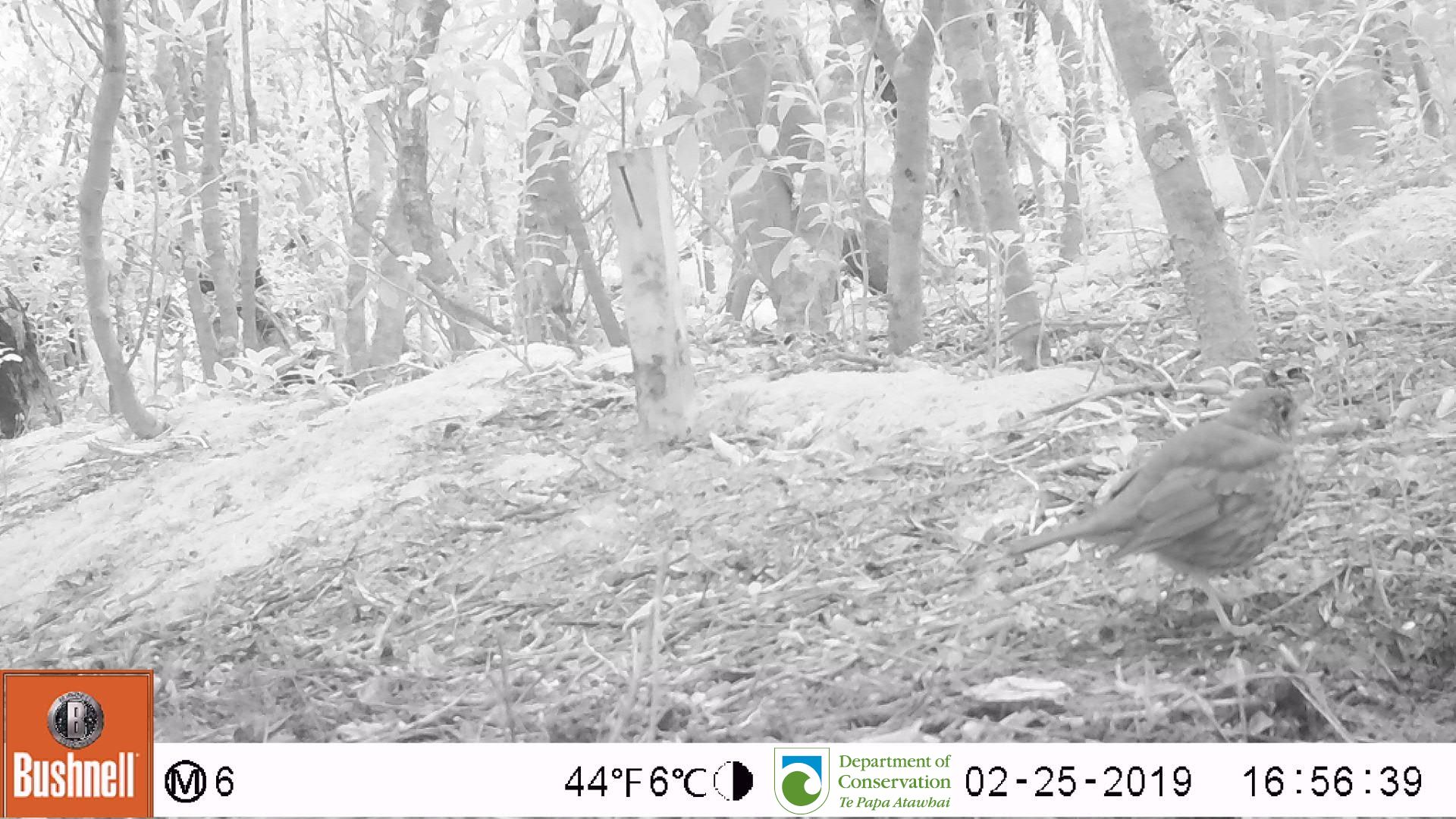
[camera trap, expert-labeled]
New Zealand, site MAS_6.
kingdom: Animalia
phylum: Chordata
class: Aves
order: Passeriformes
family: Turdidae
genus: Turdus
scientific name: Turdus philomelos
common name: song thrush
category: thrush